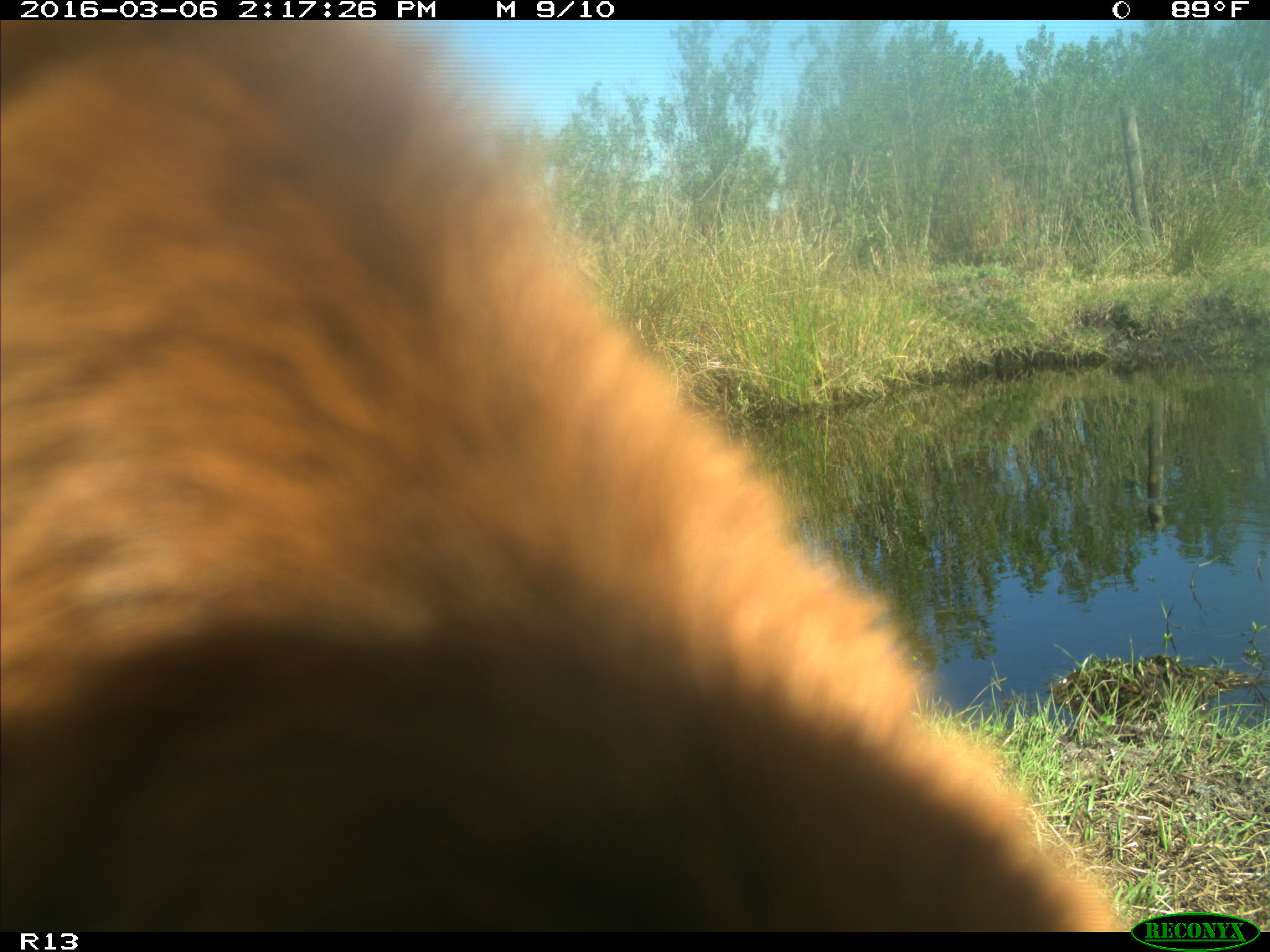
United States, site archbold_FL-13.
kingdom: Animalia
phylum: Chordata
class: Mammalia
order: Artiodactyla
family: Bovidae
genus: Bos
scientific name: Bos taurus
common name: domestic cow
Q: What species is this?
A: Bos taurus (domestic cow).